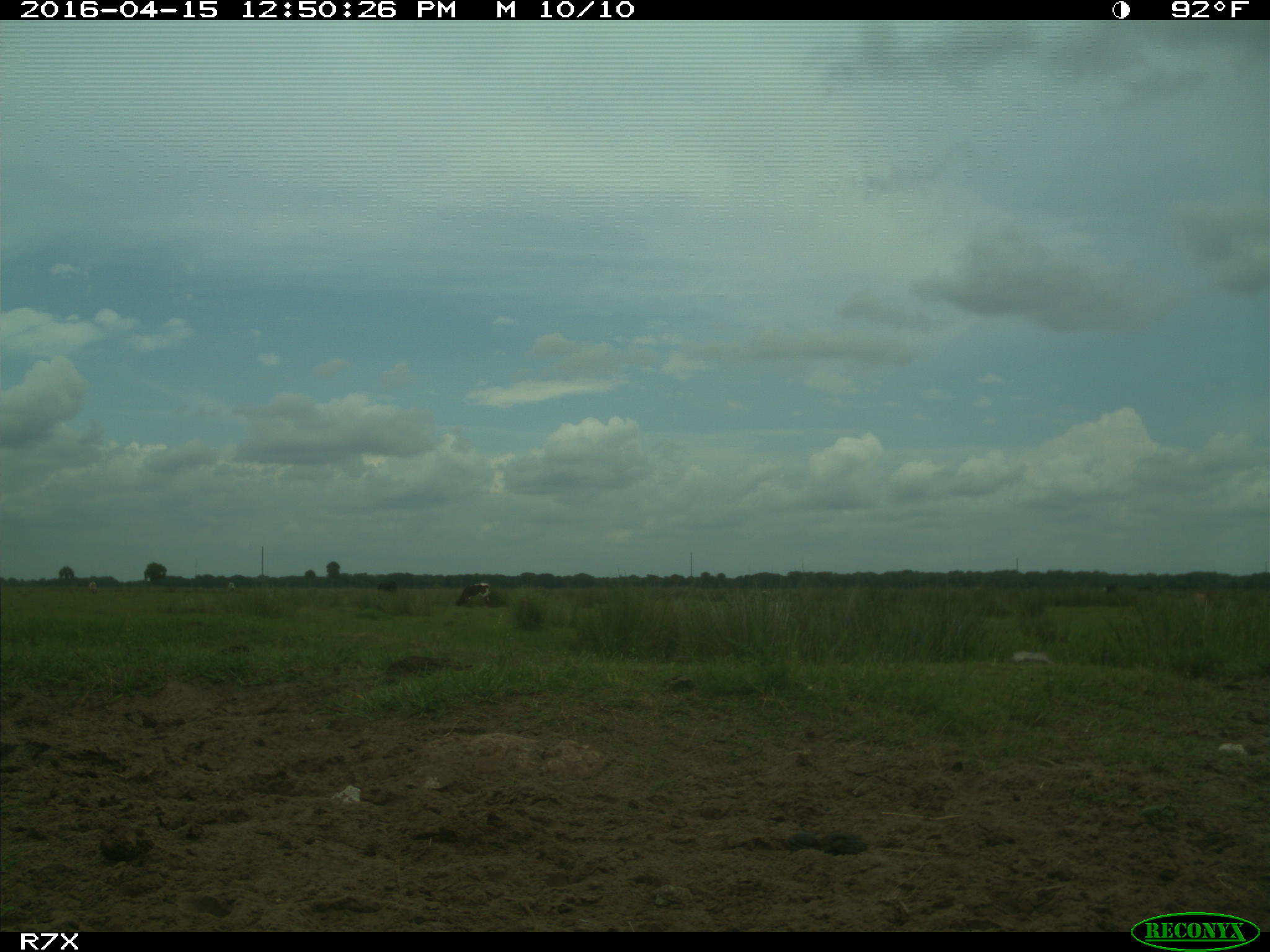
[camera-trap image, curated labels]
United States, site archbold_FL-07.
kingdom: Animalia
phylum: Chordata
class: Mammalia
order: Artiodactyla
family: Bovidae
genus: Bos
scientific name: Bos taurus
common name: domestic cow